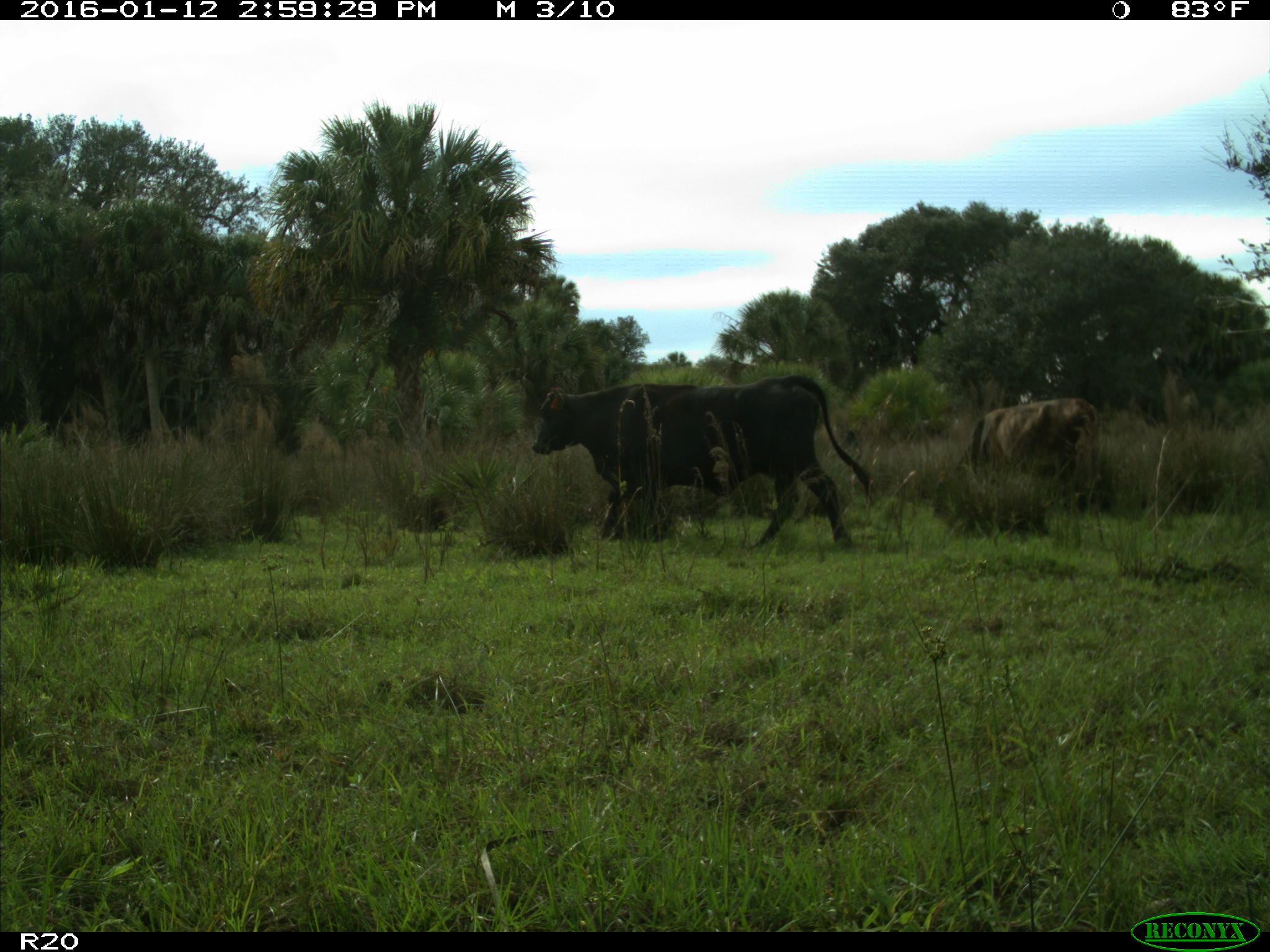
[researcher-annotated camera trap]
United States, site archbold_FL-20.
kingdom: Animalia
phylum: Chordata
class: Mammalia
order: Artiodactyla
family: Bovidae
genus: Bos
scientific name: Bos taurus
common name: domestic cow